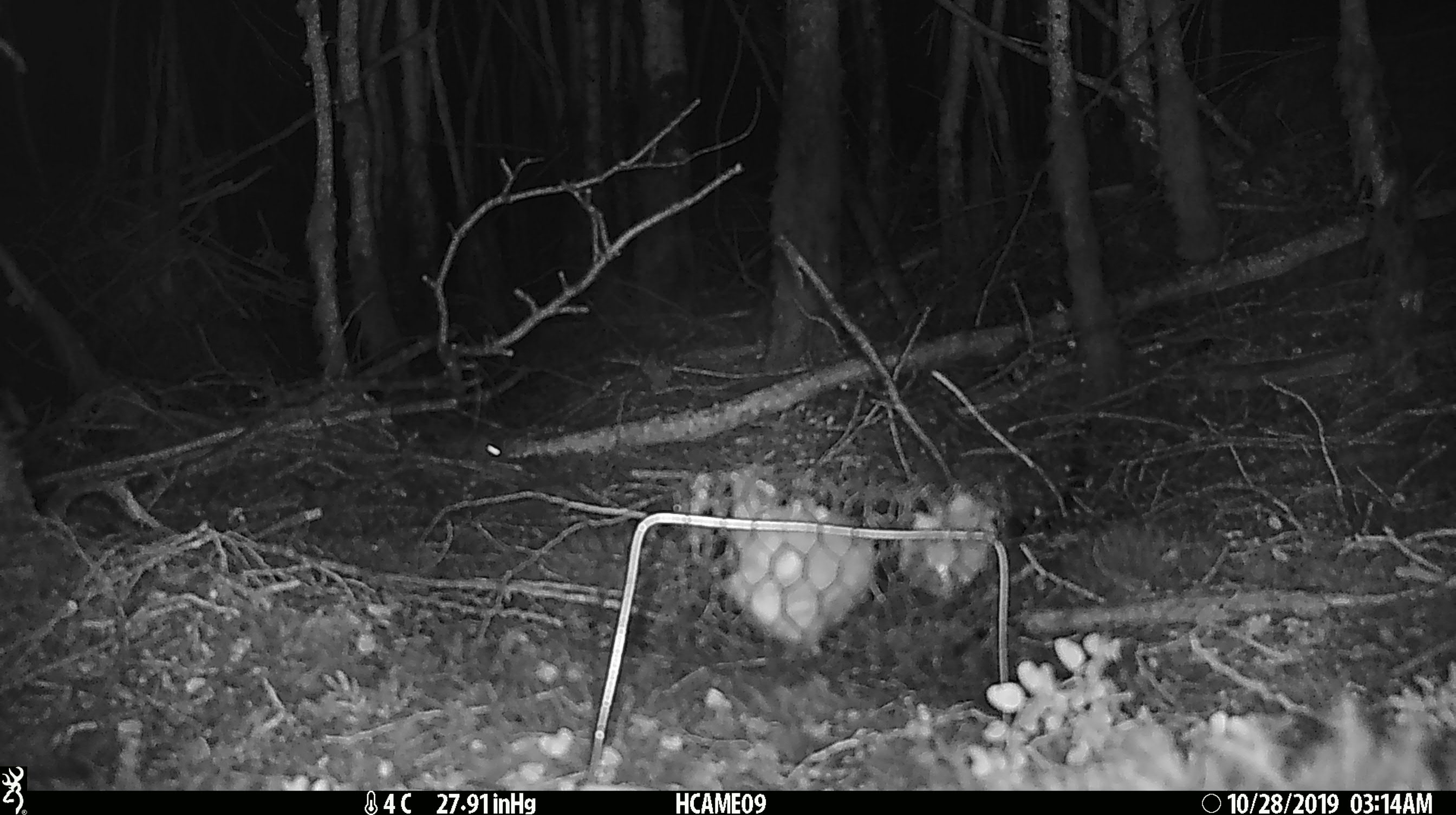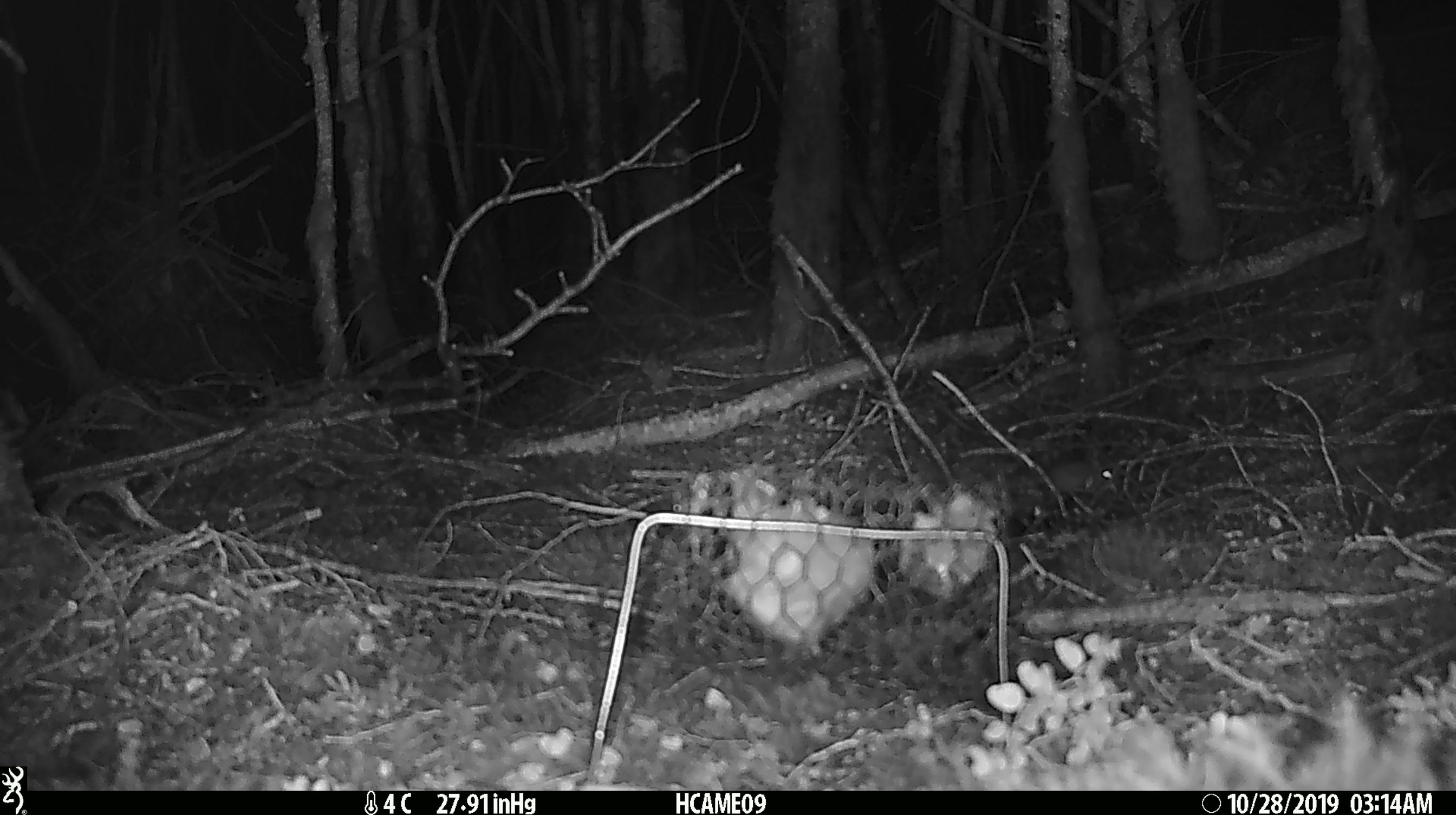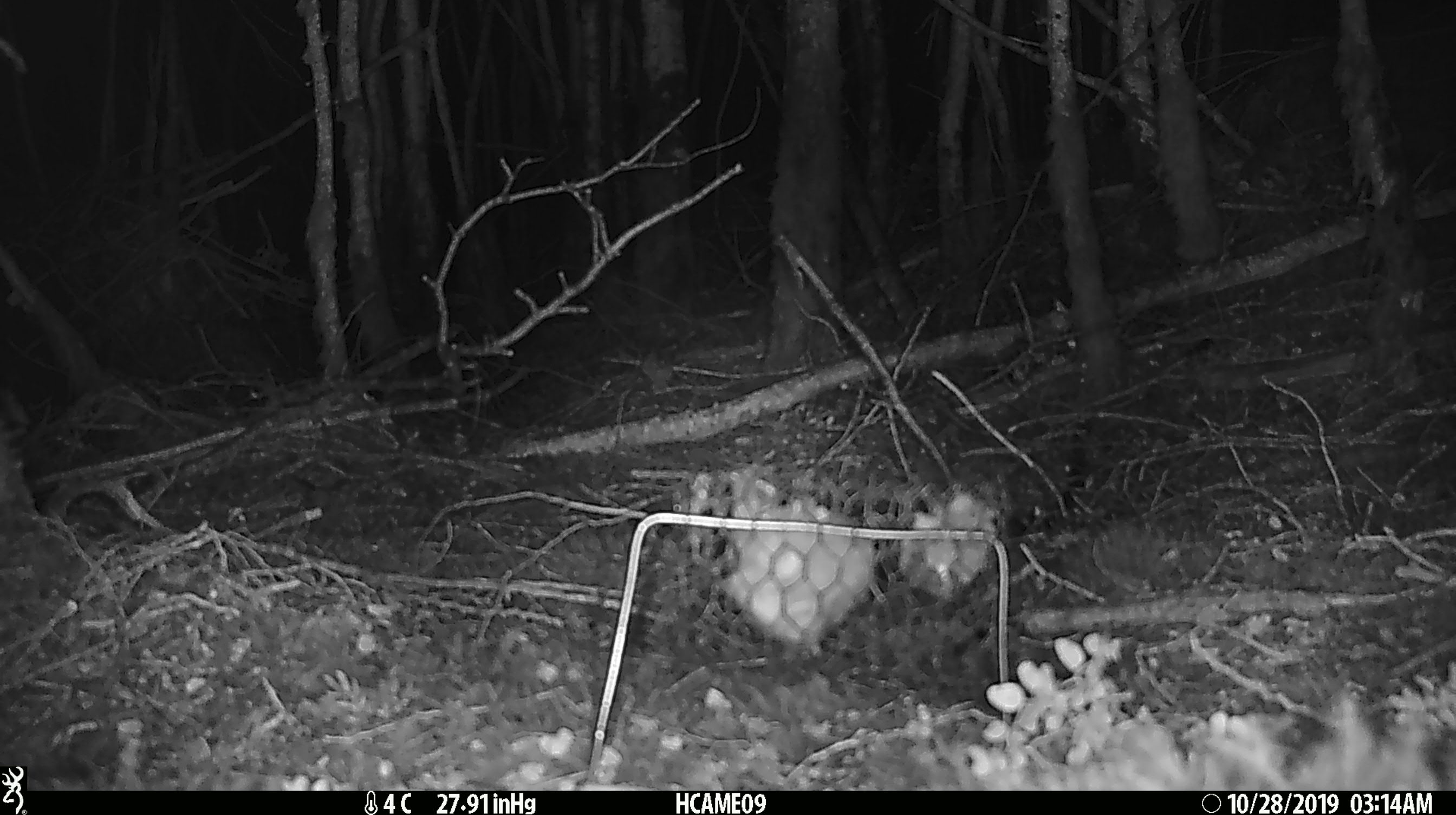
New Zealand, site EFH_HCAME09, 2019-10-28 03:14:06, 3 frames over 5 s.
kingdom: Animalia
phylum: Chordata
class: Mammalia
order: Rodentia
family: Muridae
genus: Mus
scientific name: Mus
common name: mouse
Mouse (Mus).